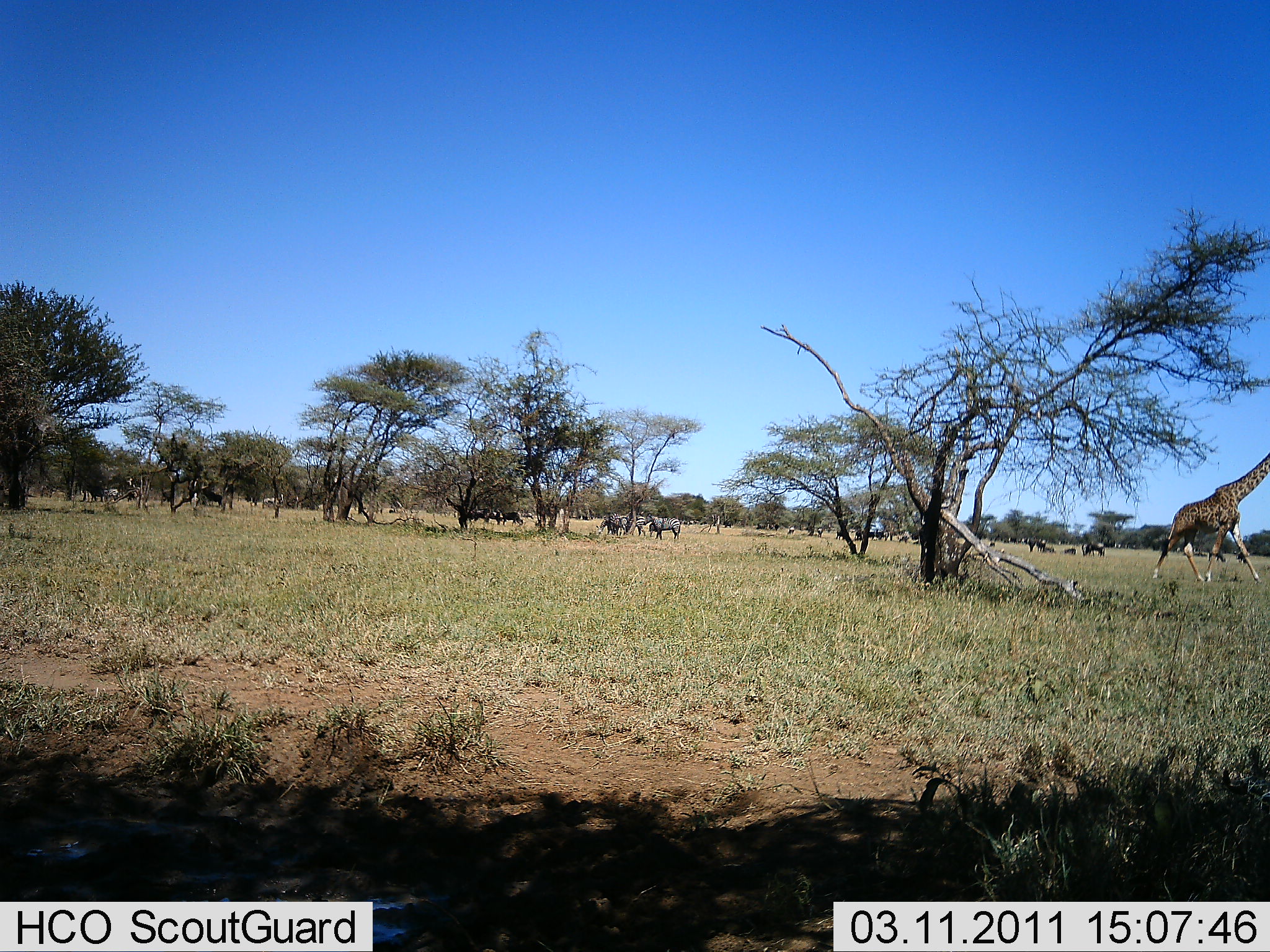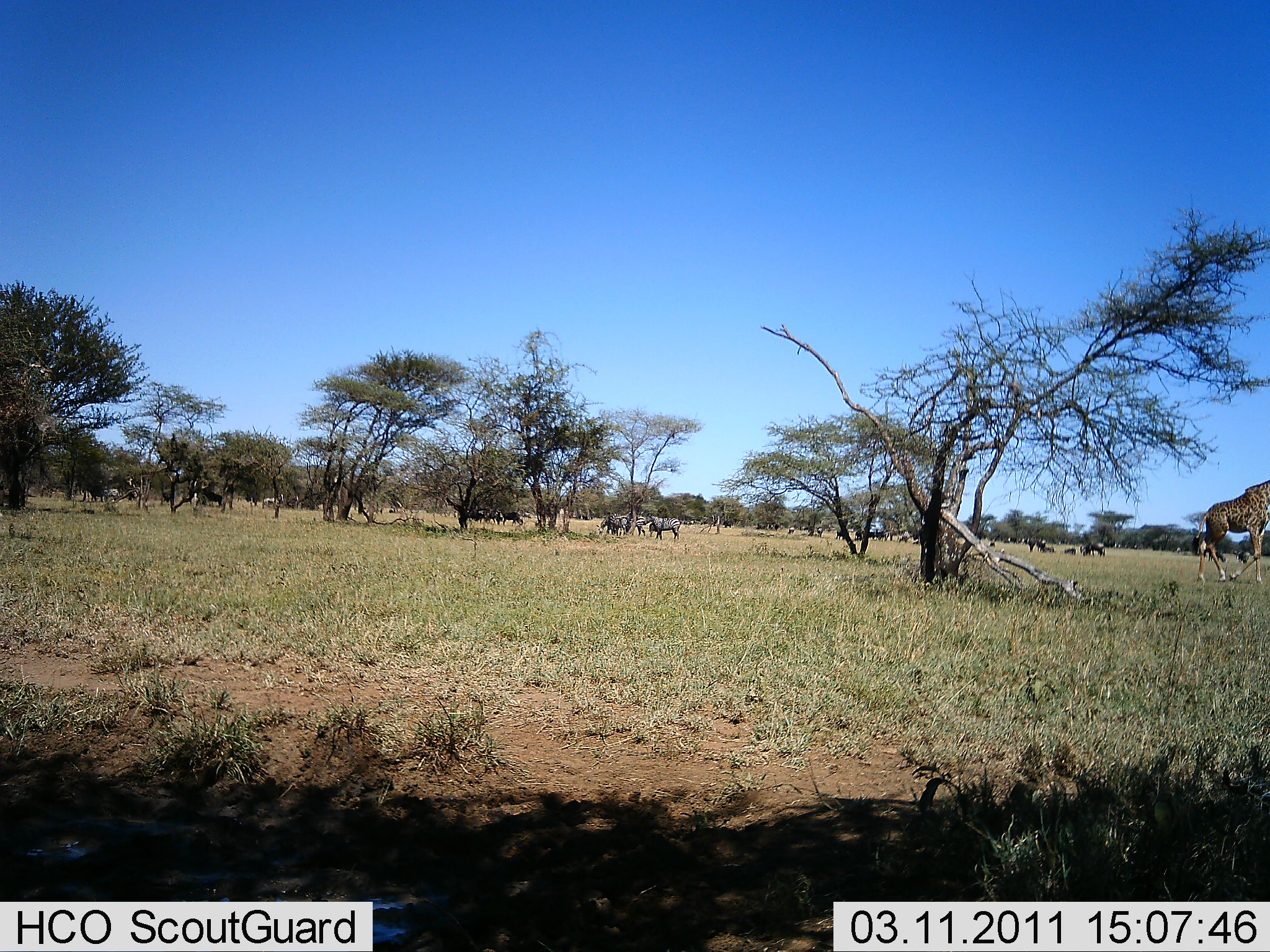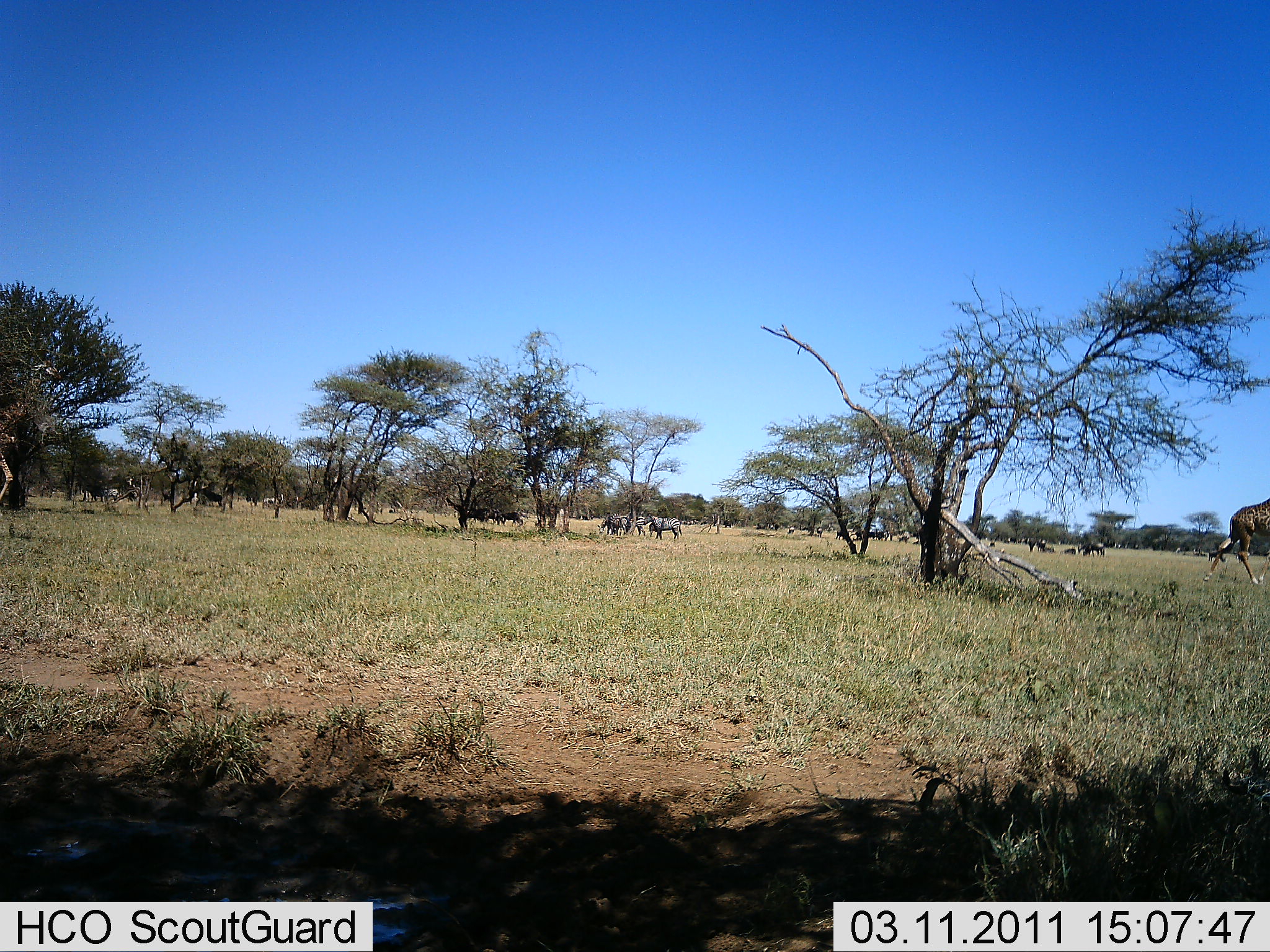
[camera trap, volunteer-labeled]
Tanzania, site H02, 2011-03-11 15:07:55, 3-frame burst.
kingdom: Animalia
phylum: Chordata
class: Mammalia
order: Artiodactyla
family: Giraffidae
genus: Giraffa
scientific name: Giraffa camelopardalis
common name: giraffe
Giraffe (Giraffa camelopardalis), count 1. Behavior (volunteer vote fractions): standing 6%, resting 0%, moving 94%, interacting 0%. Young present (vote fraction): 0%. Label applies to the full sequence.